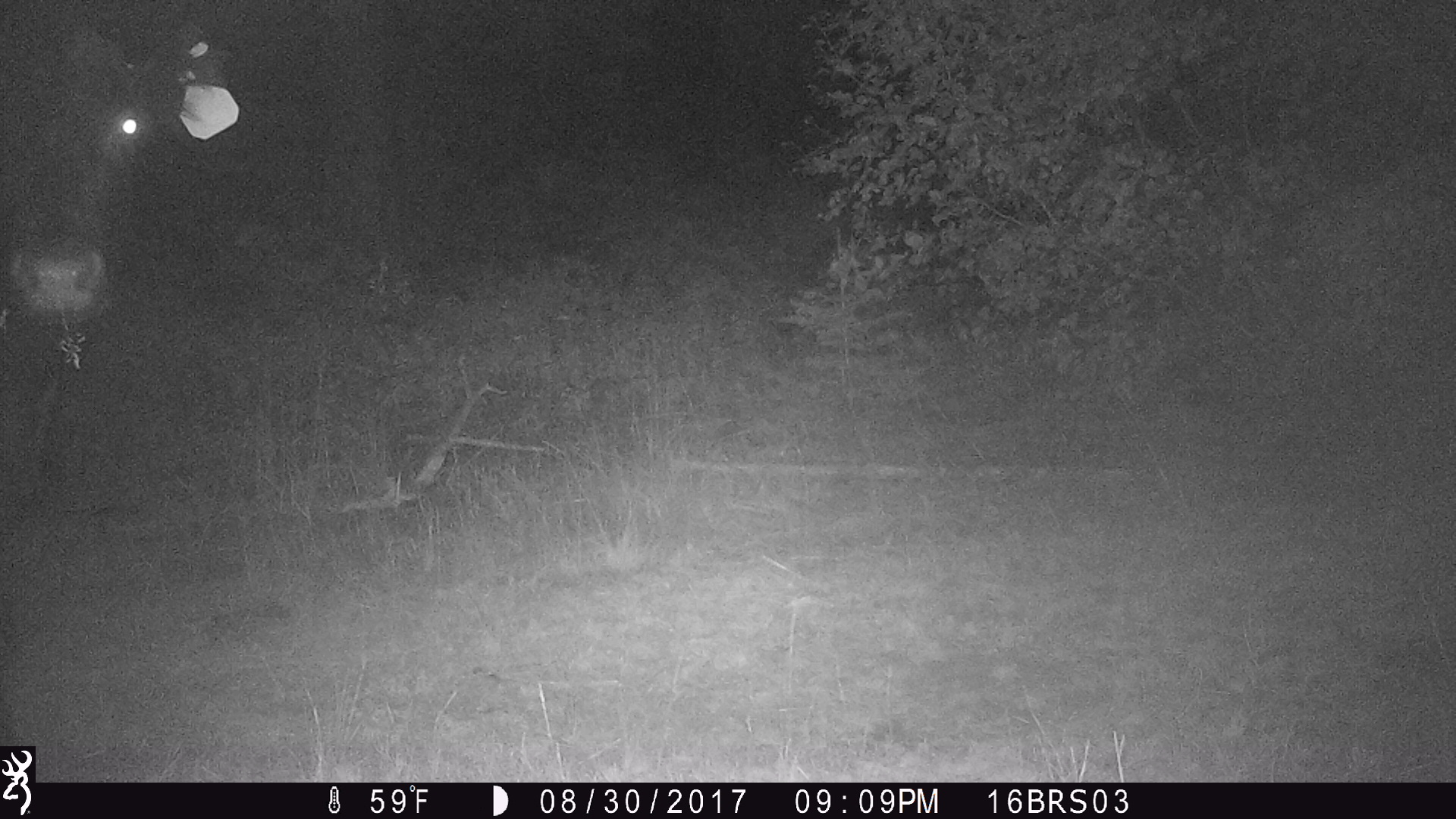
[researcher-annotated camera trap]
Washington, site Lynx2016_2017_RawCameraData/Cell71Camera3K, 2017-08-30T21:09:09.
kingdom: Animalia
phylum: Chordata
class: Mammalia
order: Artiodactyla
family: Bovidae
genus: Bos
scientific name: Bos taurus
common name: domestic cattle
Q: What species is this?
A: Domestic cattle (Bos taurus).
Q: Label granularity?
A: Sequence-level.